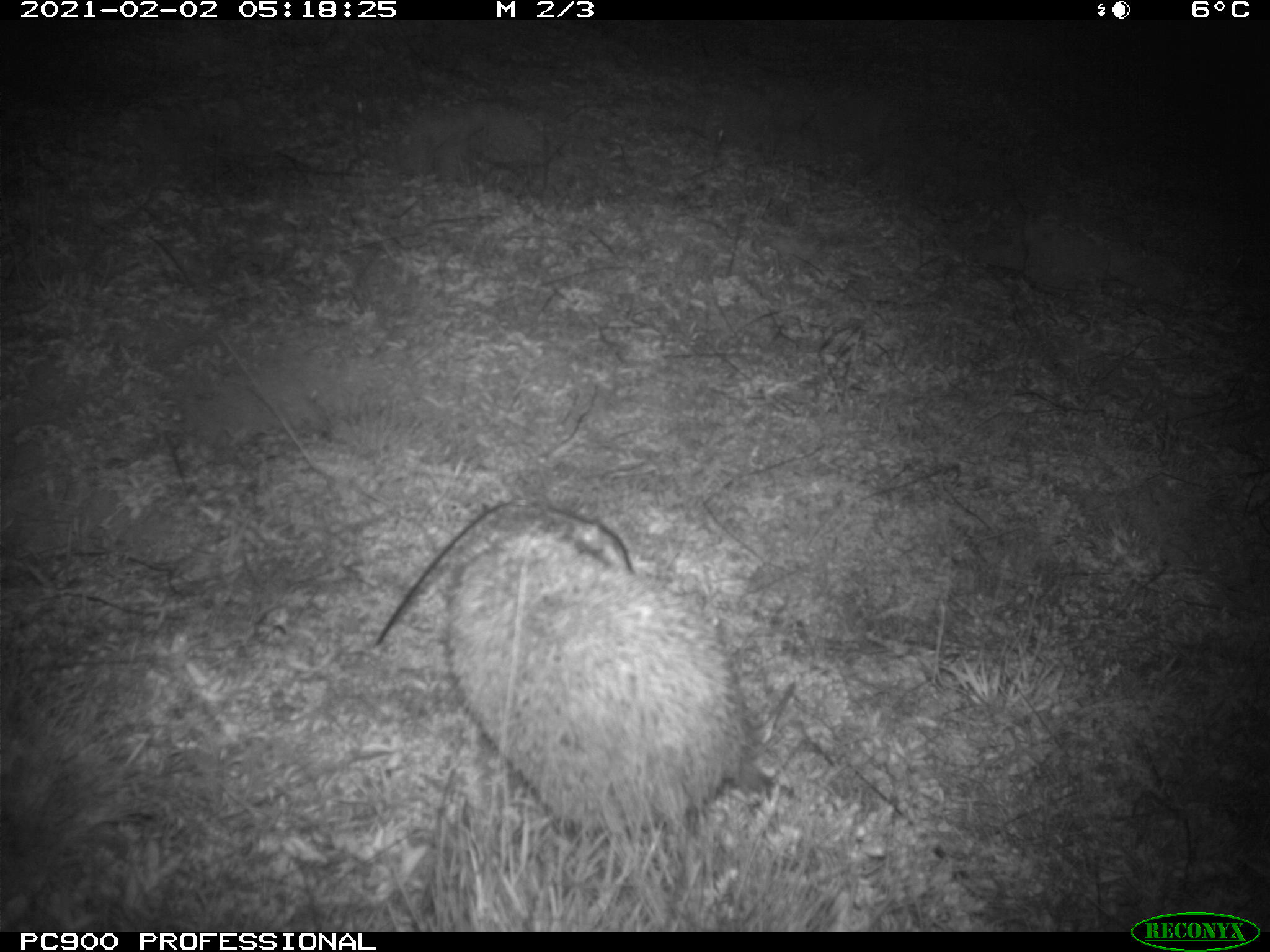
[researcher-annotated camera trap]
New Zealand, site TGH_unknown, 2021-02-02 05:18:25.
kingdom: Animalia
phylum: Chordata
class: Mammalia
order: Eulipotyphla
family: Erinaceidae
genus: Erinaceus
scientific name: Erinaceus europaeus europaeus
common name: european hedgehog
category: hedgehog